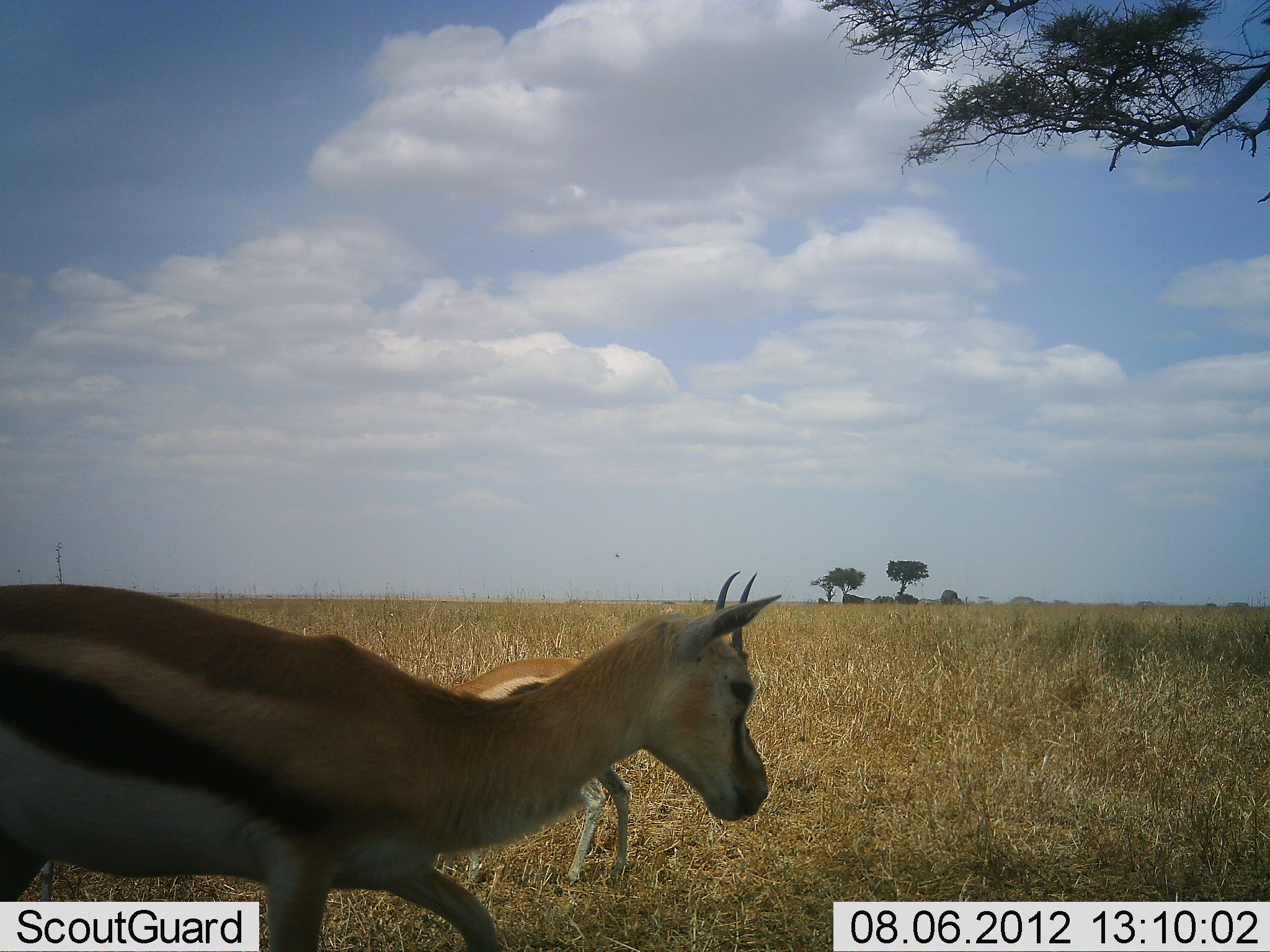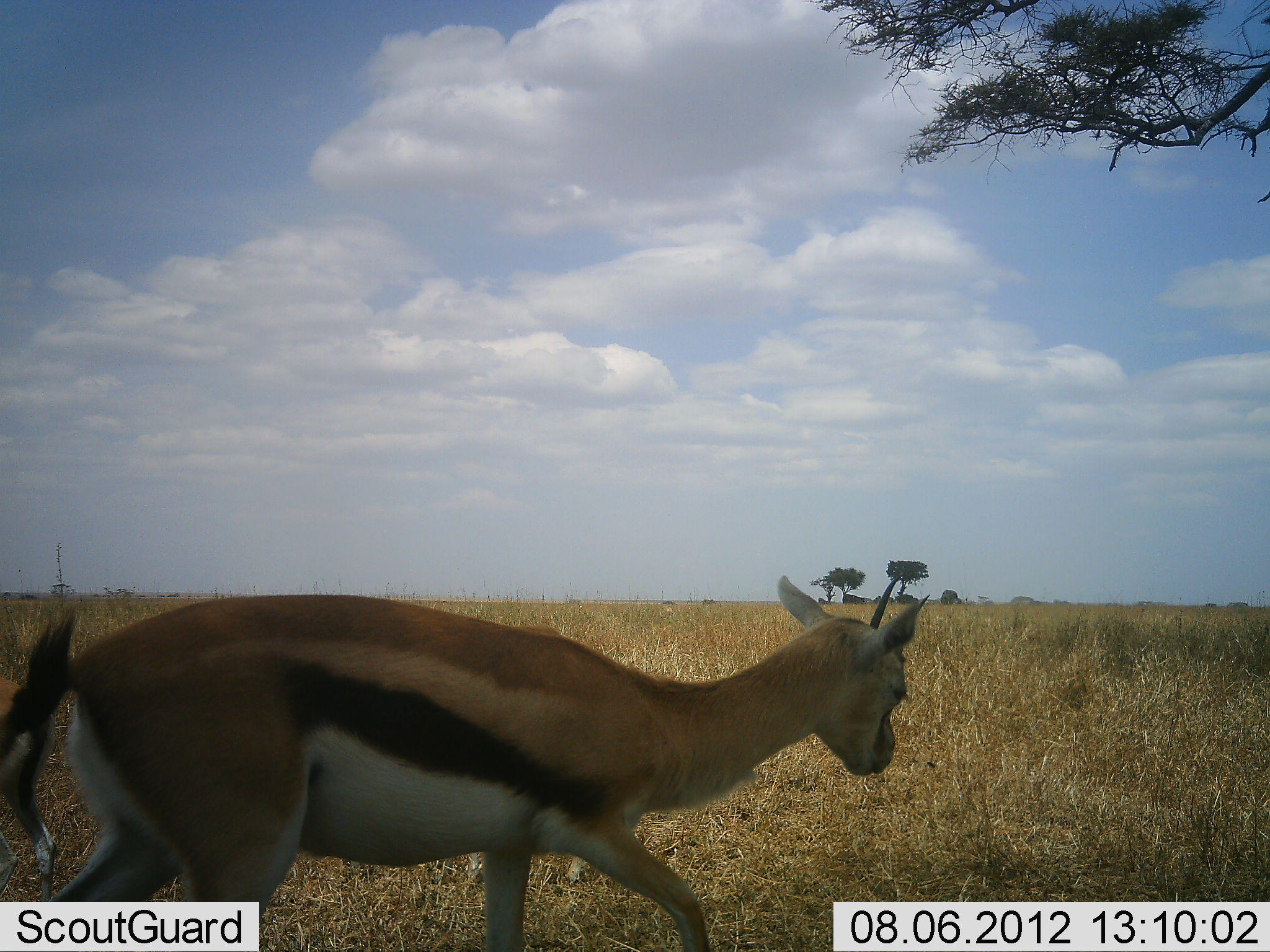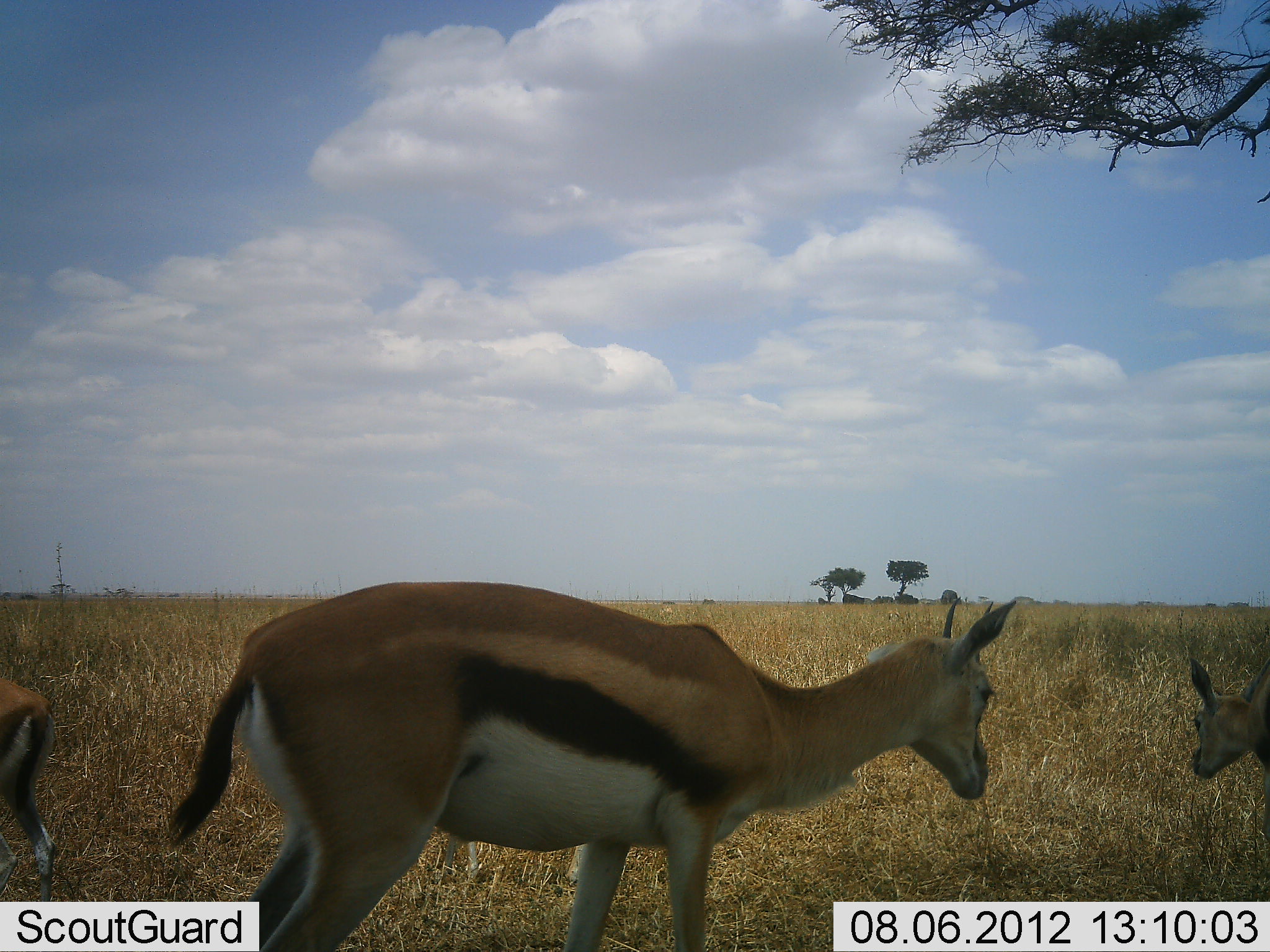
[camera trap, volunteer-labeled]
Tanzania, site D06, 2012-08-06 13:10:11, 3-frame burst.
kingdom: Animalia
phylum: Chordata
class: Mammalia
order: Artiodactyla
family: Bovidae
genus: Eudorcas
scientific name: Eudorcas thomsonii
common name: thomson's gazelle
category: gazellethomsons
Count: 4.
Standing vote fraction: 30%.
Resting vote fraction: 0%.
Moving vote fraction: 90%.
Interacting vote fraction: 10%.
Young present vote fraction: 10%.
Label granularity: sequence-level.